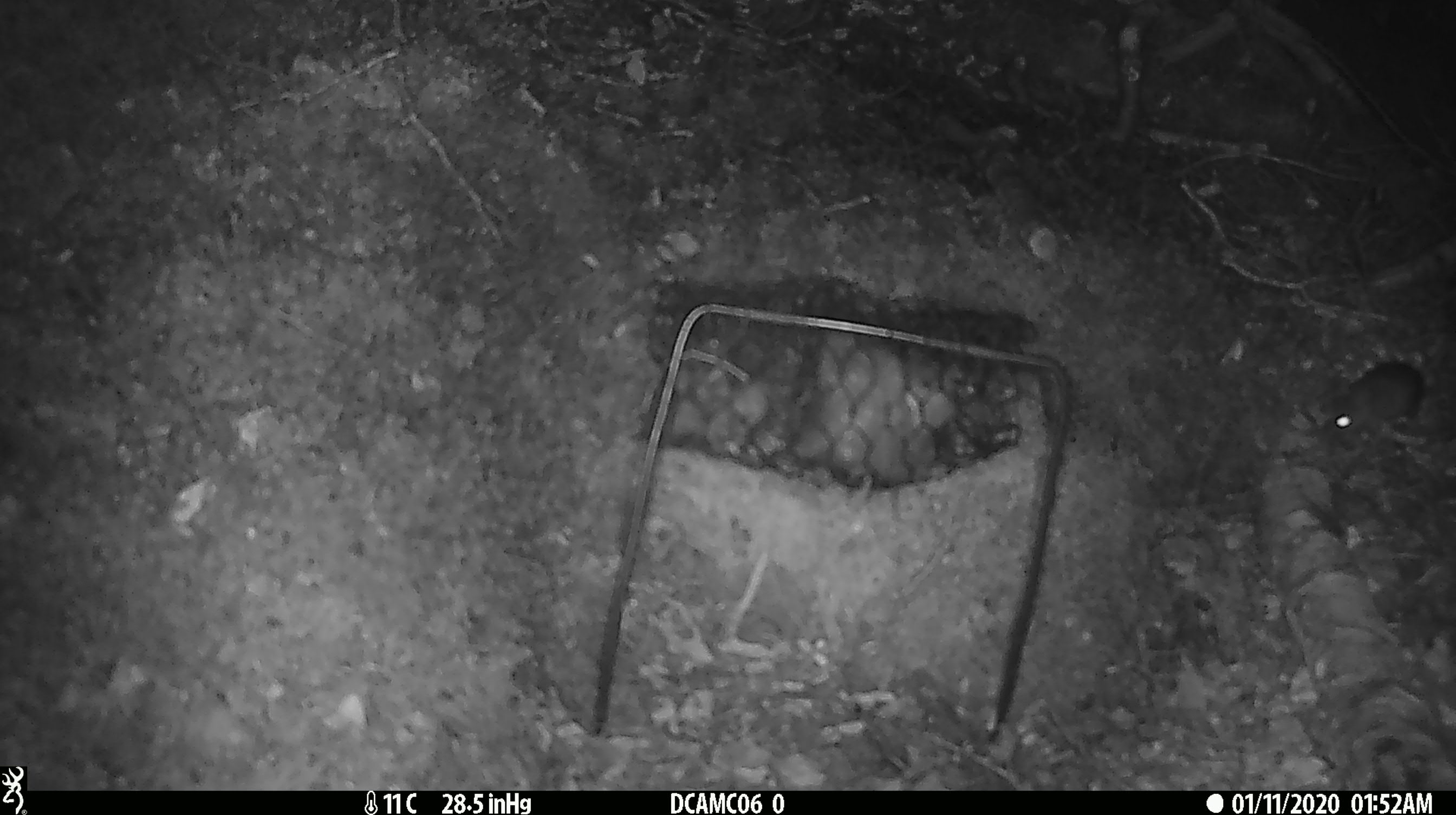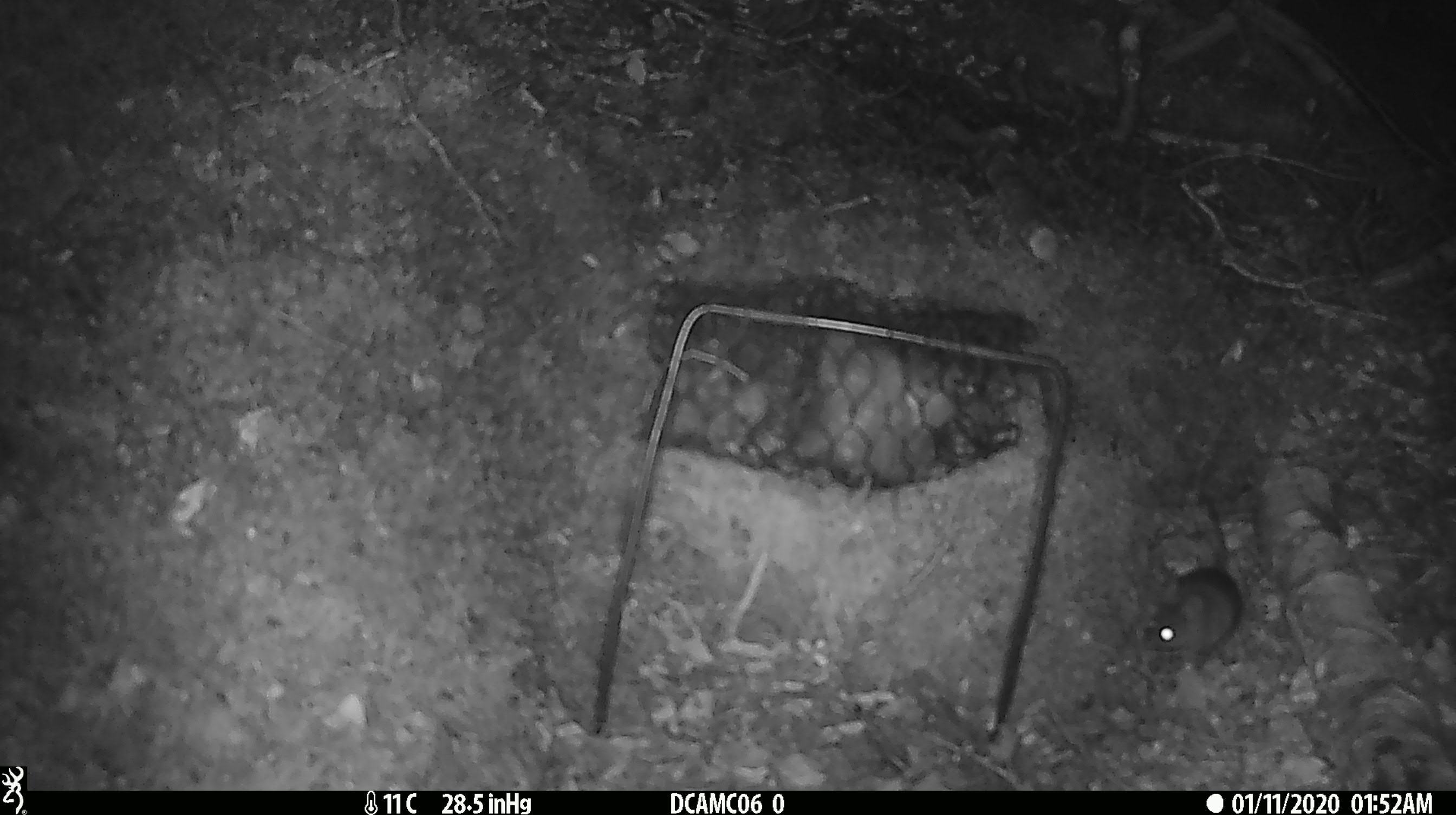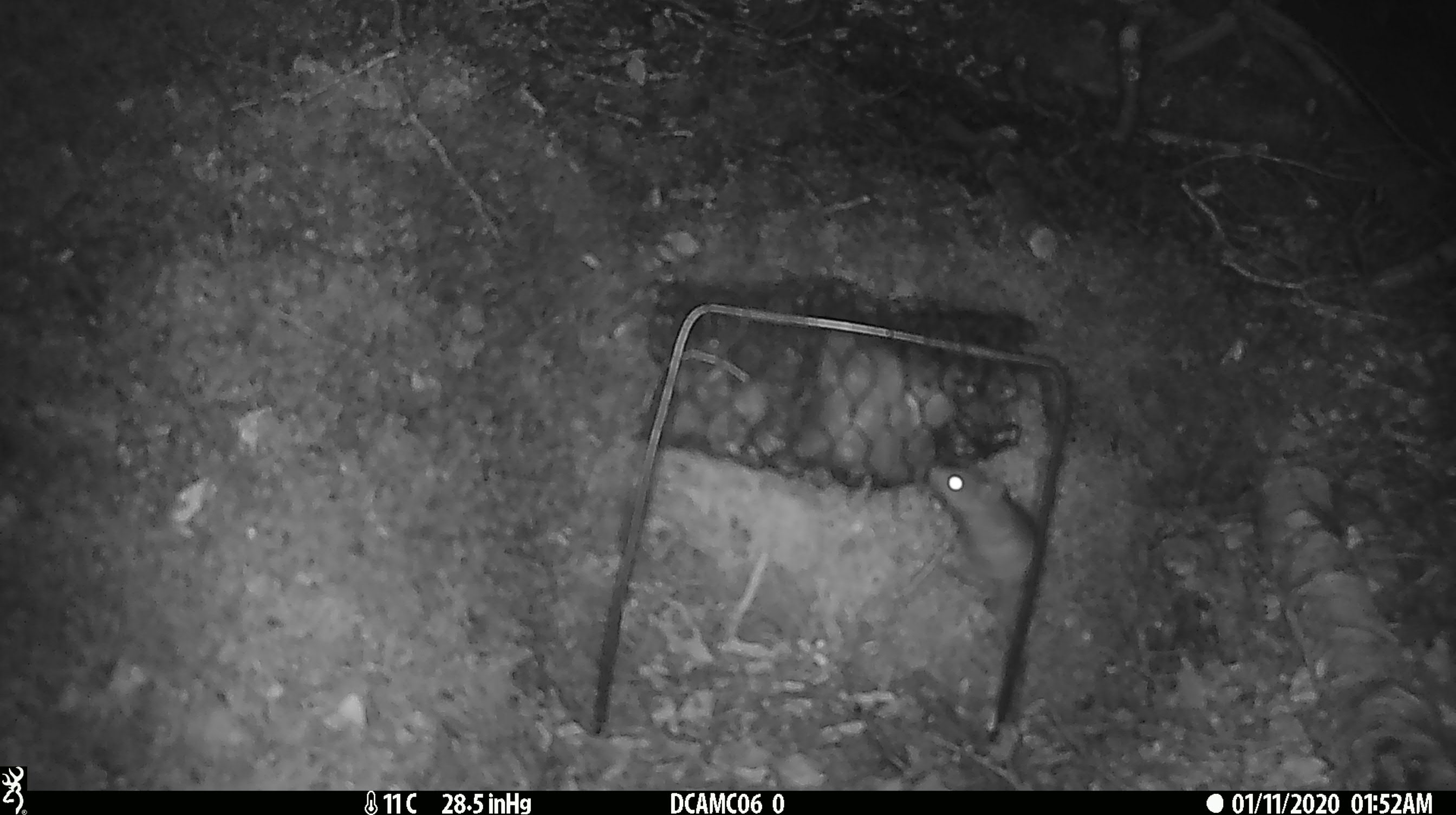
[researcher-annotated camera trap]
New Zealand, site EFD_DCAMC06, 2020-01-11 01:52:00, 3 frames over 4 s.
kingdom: Animalia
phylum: Chordata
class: Mammalia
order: Rodentia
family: Muridae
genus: Mus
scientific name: Mus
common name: mouse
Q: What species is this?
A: Mouse (Mus).